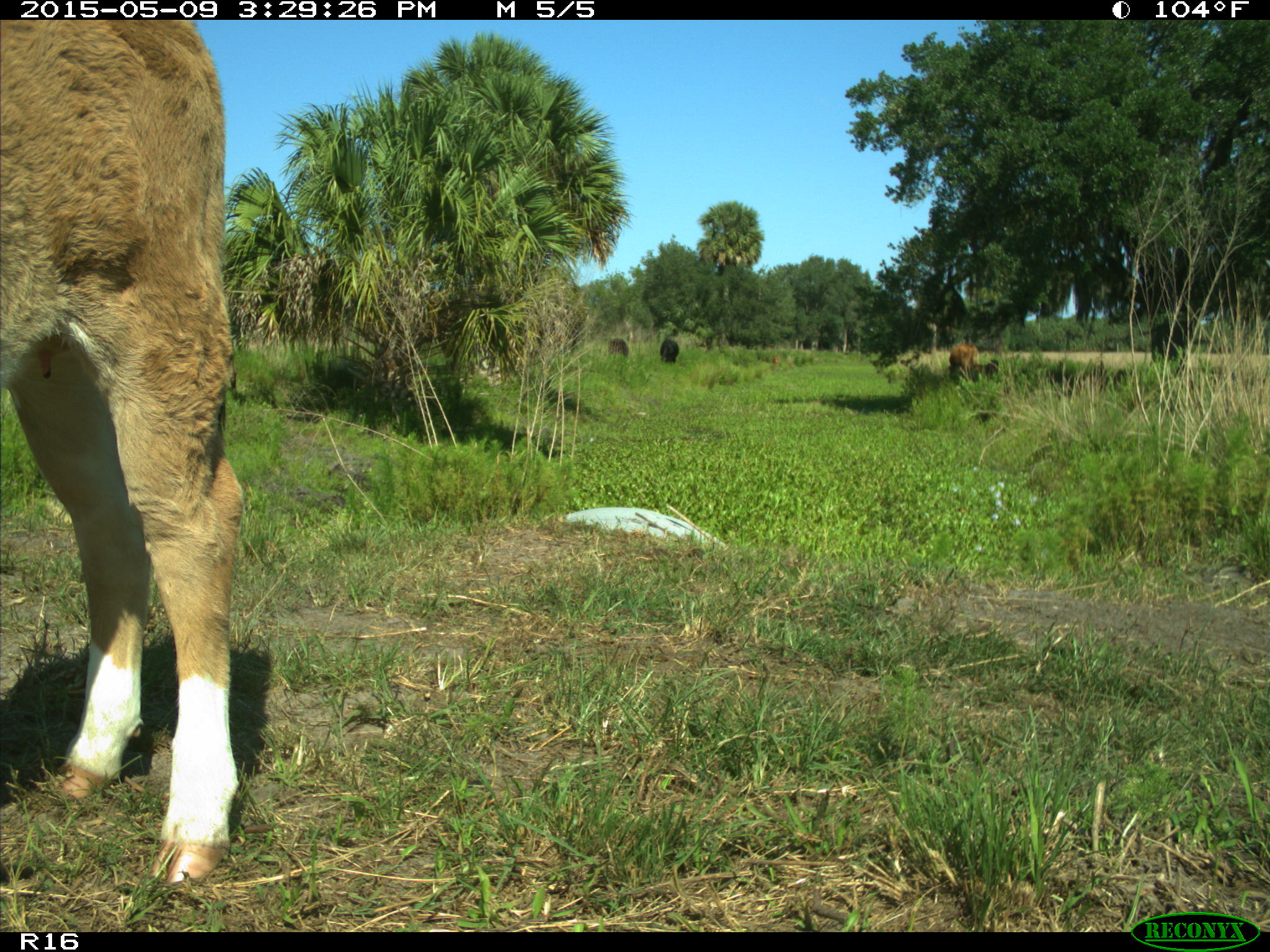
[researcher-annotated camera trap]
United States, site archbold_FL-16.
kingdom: Animalia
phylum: Chordata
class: Mammalia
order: Artiodactyla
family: Bovidae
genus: Bos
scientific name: Bos taurus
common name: domestic cow